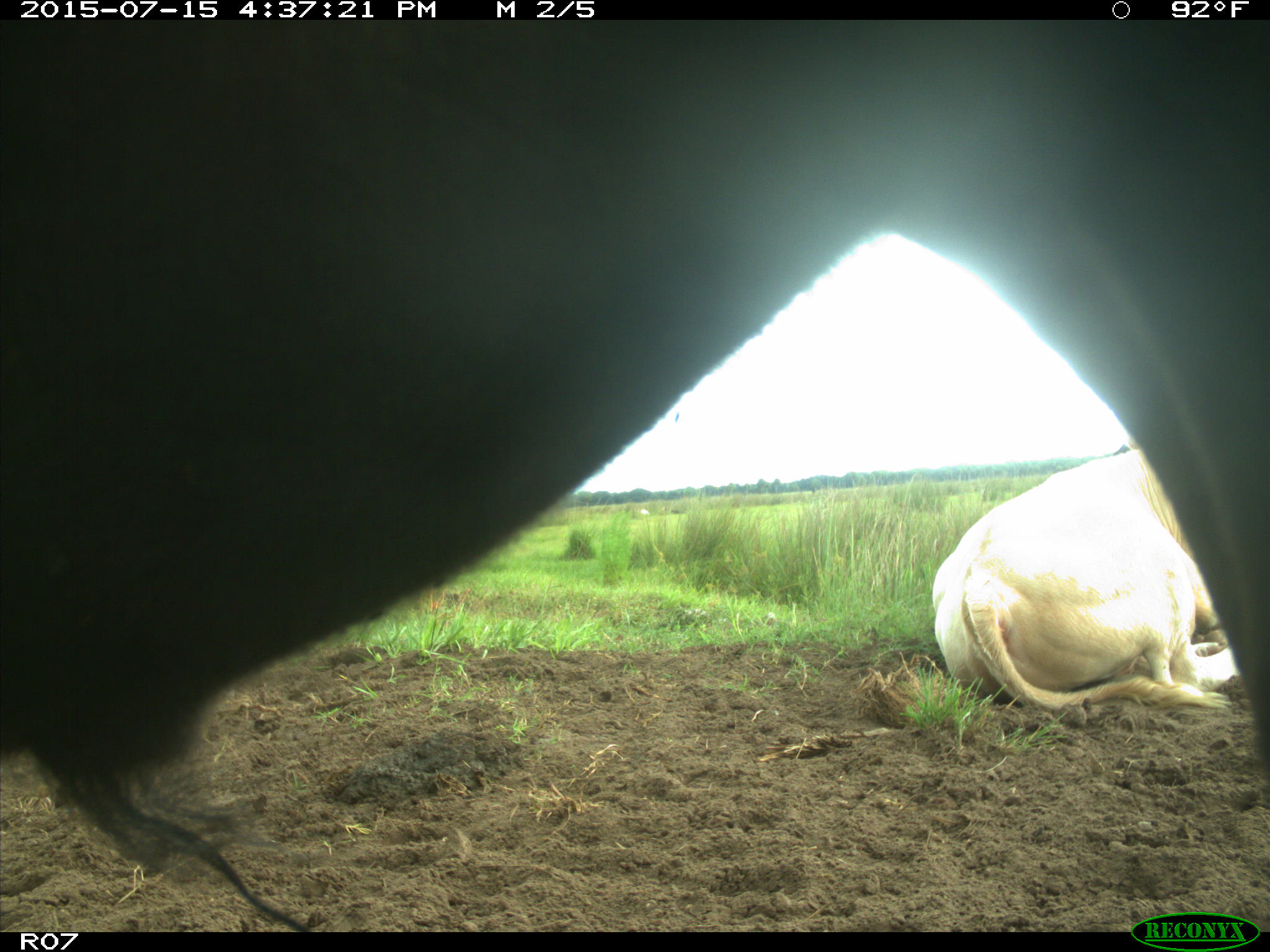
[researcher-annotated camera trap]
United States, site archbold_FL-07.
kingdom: Animalia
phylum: Chordata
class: Mammalia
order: Artiodactyla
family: Bovidae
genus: Bos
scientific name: Bos taurus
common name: domestic cow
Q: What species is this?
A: Bos taurus (domestic cow).